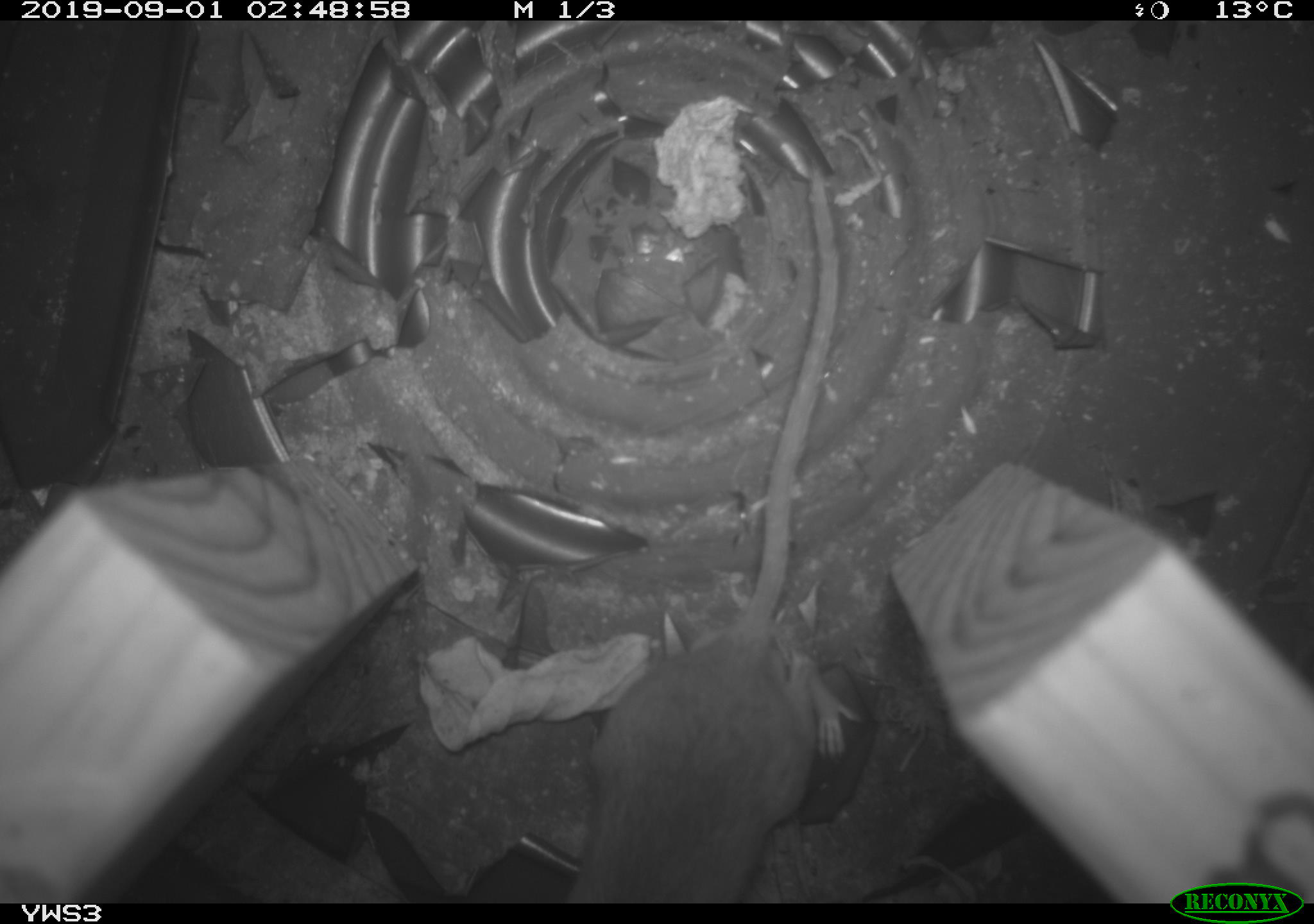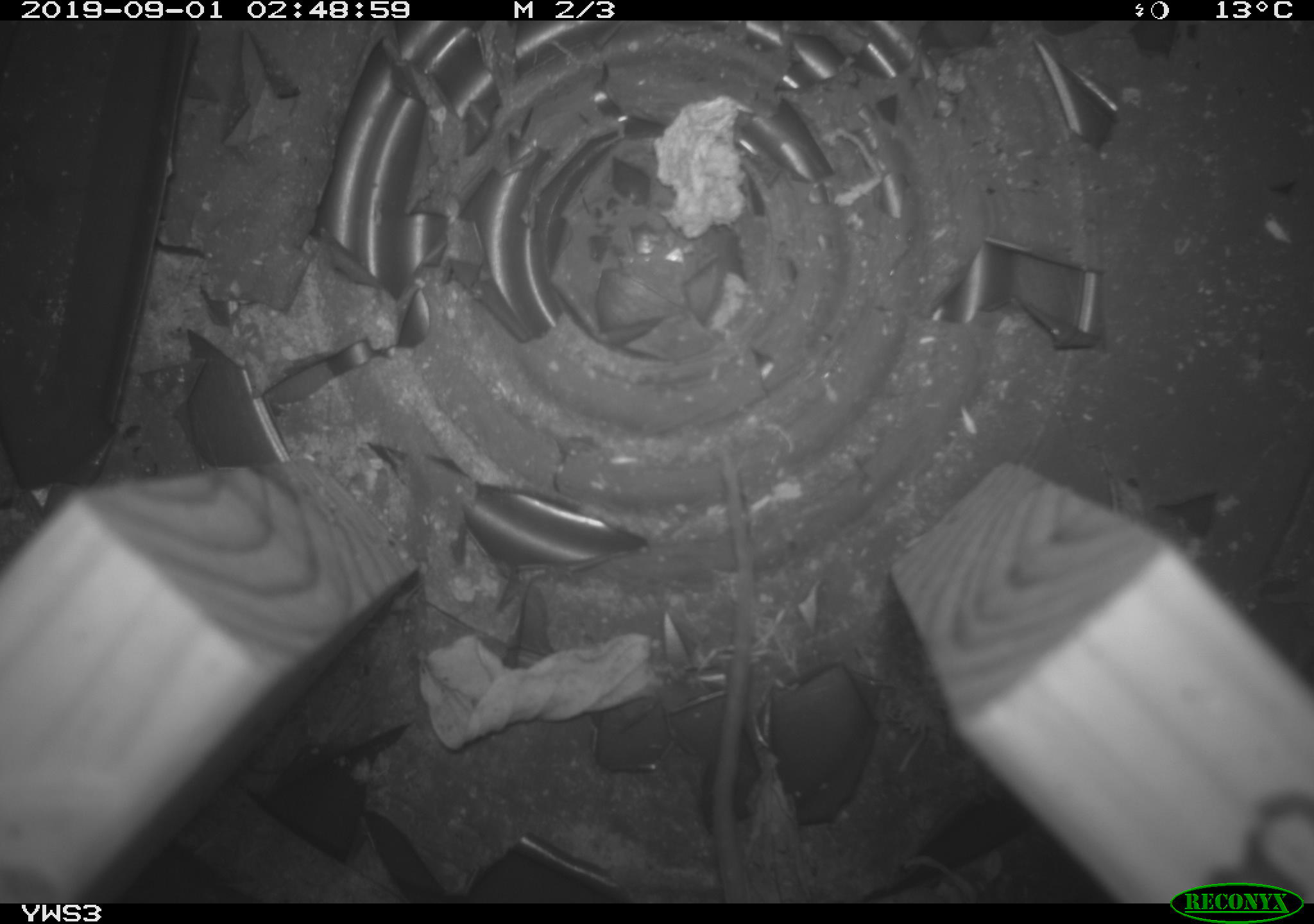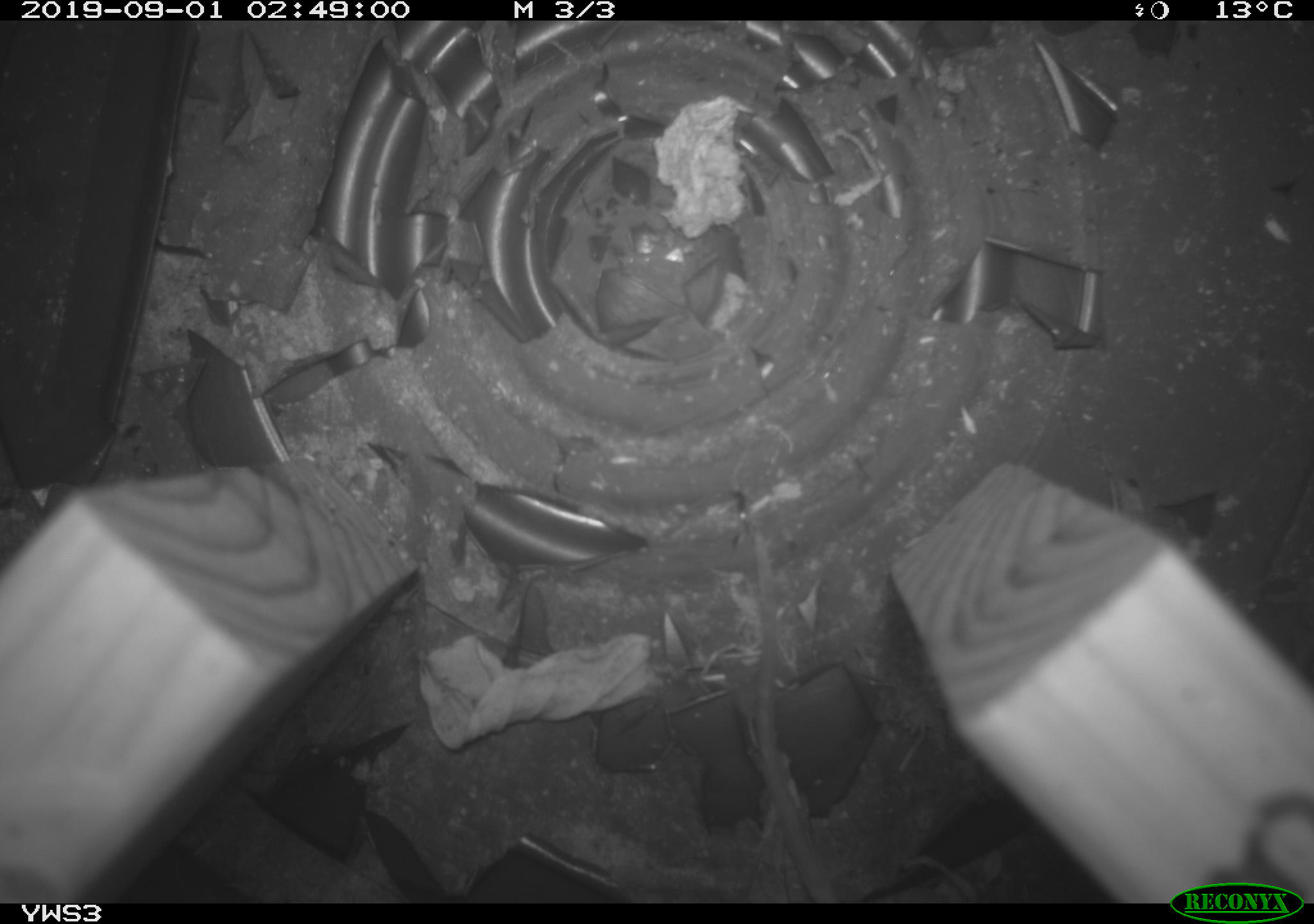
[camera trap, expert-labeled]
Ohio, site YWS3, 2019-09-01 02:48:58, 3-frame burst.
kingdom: Animalia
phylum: Chordata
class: Mammalia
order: Rodentia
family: Cricetidae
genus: Peromyscus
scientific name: Peromyscus leucopus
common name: white-footed mouse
White-footed mouse (Peromyscus leucopus).